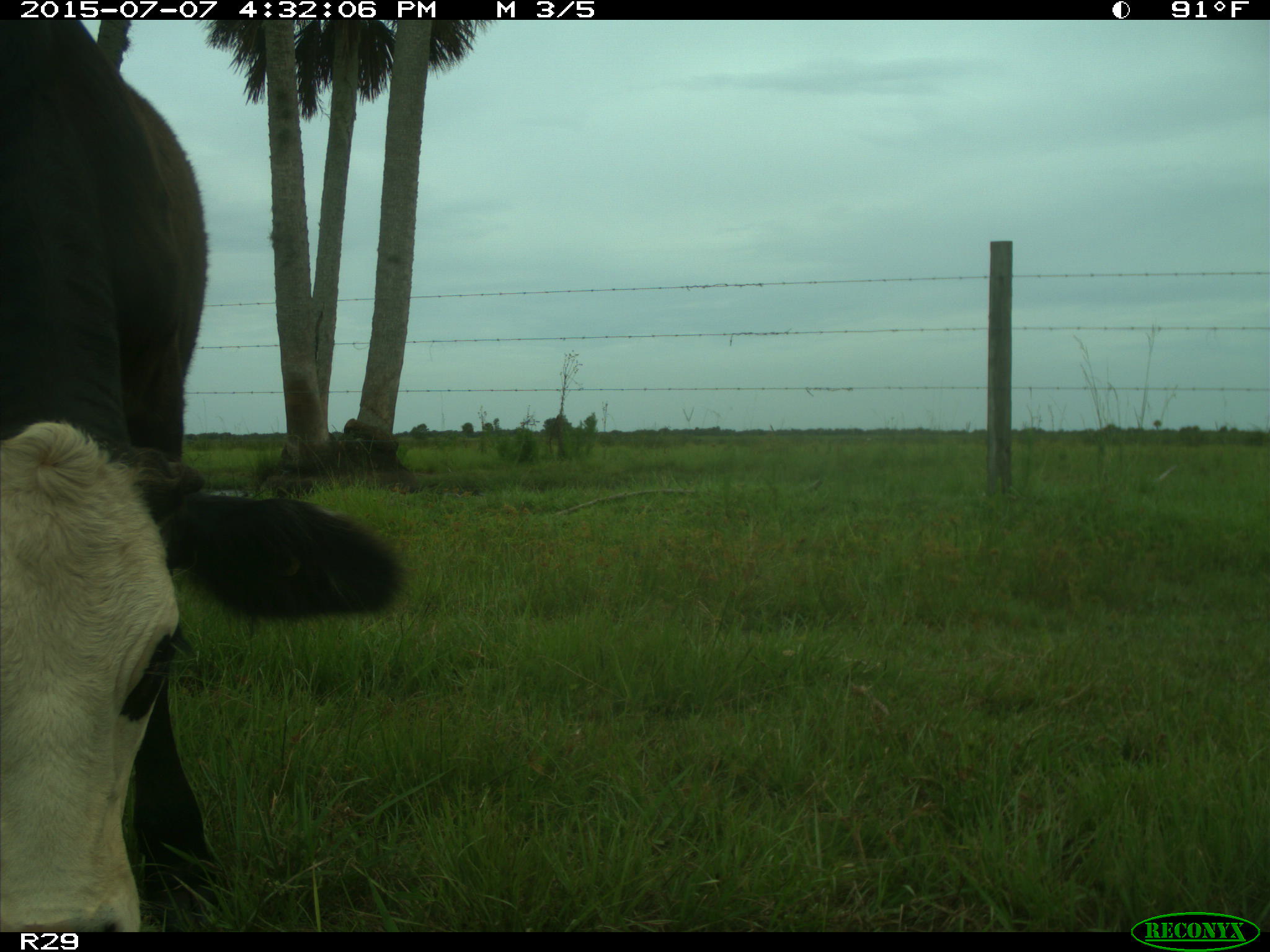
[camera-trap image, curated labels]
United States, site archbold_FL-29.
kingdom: Animalia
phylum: Chordata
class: Mammalia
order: Artiodactyla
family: Bovidae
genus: Bos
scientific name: Bos taurus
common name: domestic cow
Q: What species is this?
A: Bos taurus (domestic cow).